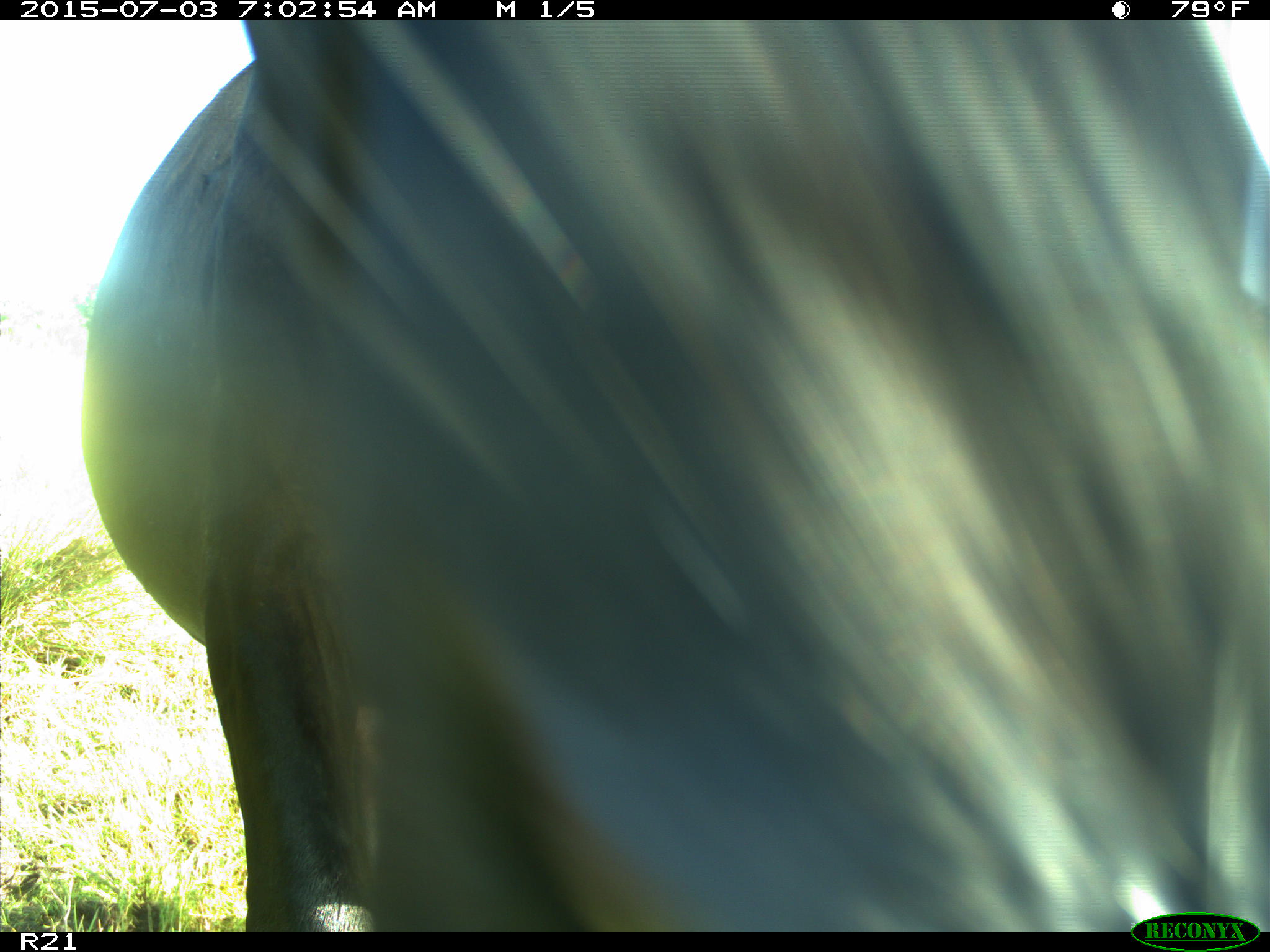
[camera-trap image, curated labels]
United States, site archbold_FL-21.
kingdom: Animalia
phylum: Chordata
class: Mammalia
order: Artiodactyla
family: Bovidae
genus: Bos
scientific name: Bos taurus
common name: domestic cow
Bos taurus (domestic cow).